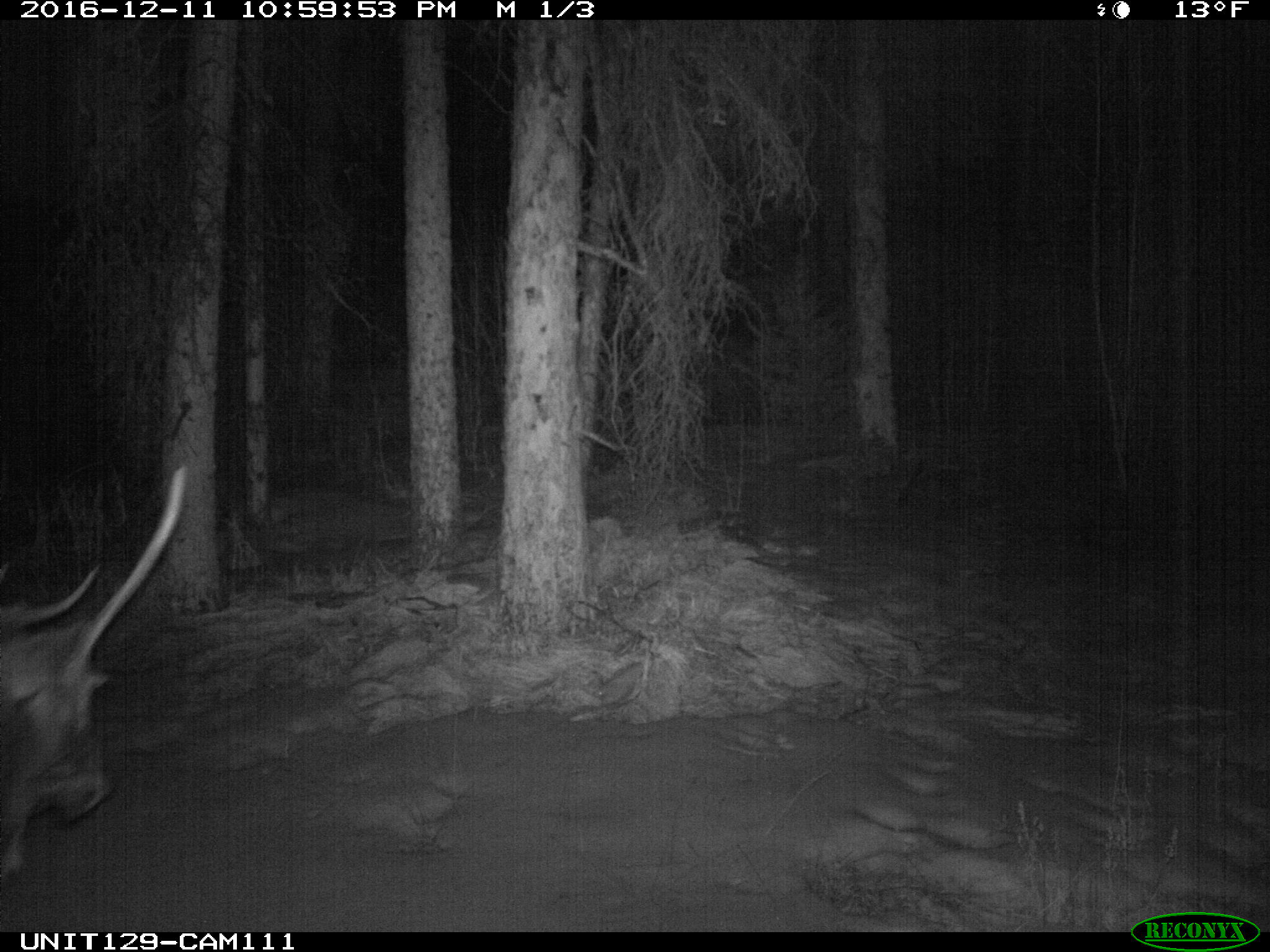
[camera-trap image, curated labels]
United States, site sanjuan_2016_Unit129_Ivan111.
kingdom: Animalia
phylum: Chordata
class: Mammalia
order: Artiodactyla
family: Cervidae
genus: Cervus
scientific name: Cervus elaphus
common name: red deer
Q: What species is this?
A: Cervus elaphus (red deer).